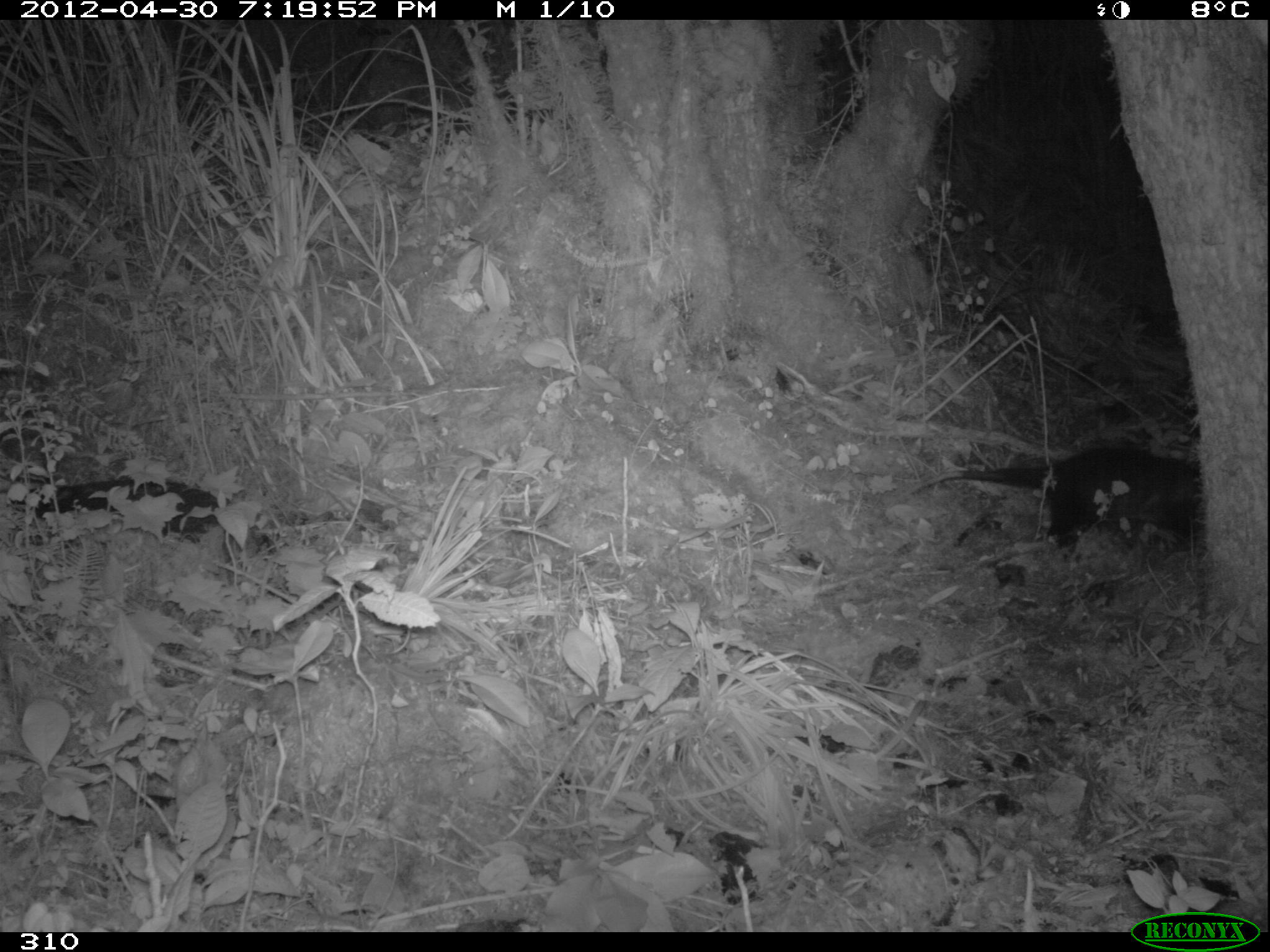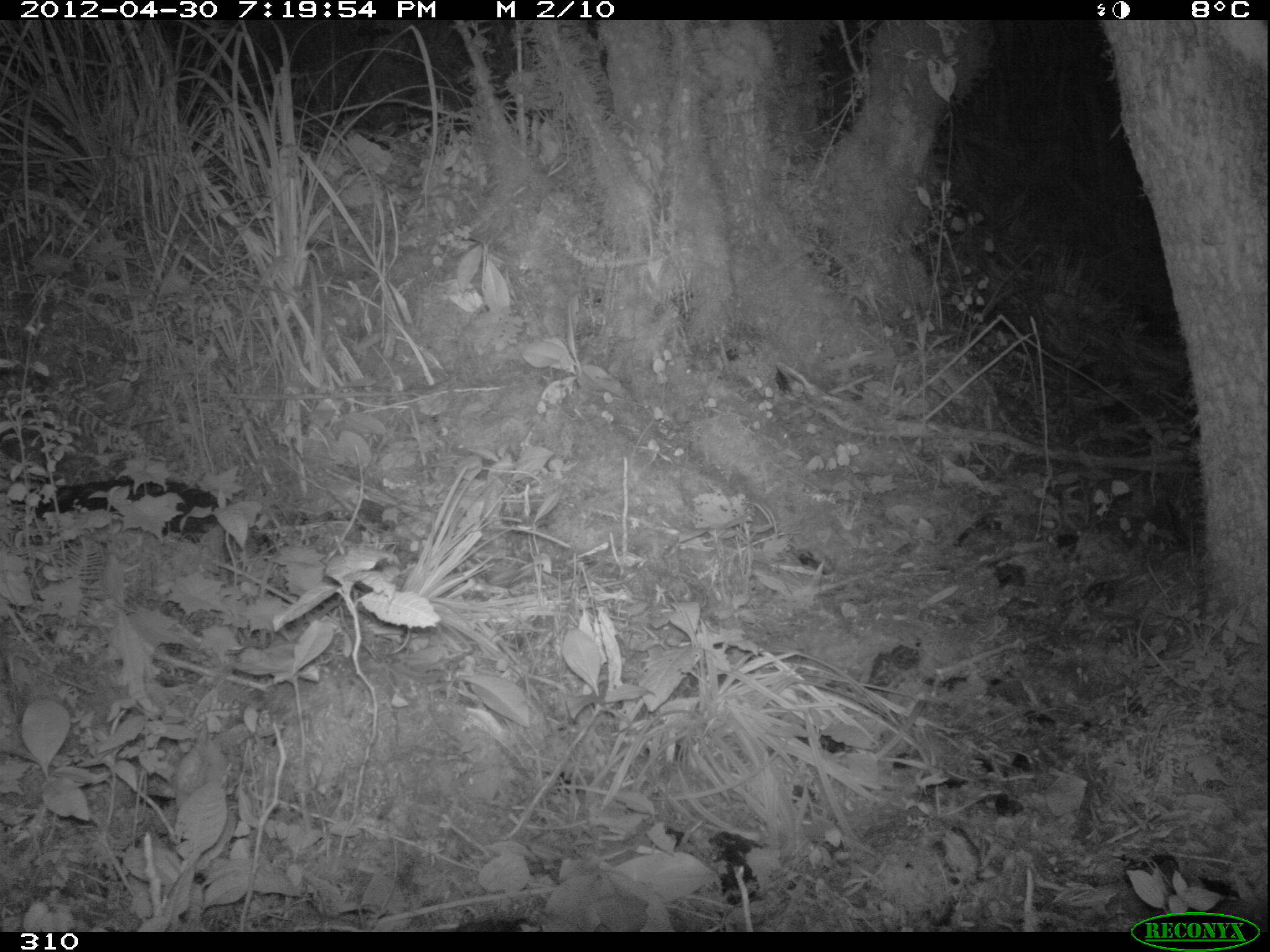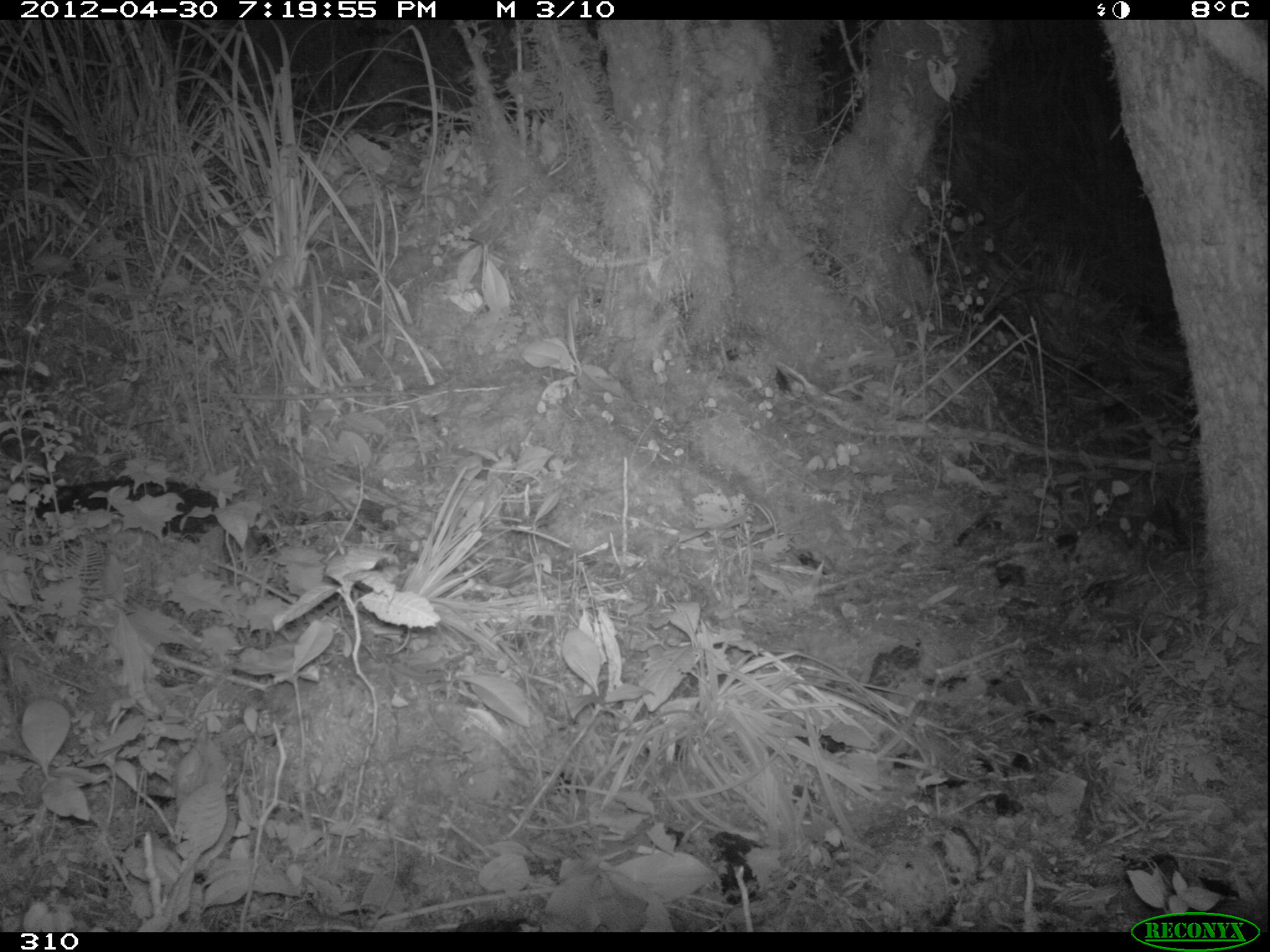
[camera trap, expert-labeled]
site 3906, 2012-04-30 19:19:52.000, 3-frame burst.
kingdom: Animalia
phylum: Chordata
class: Mammalia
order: Didelphimorphia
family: Didelphidae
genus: Didelphis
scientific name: Didelphis pernigra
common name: andean white-eared opossum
Didelphis pernigra (andean white-eared opossum).